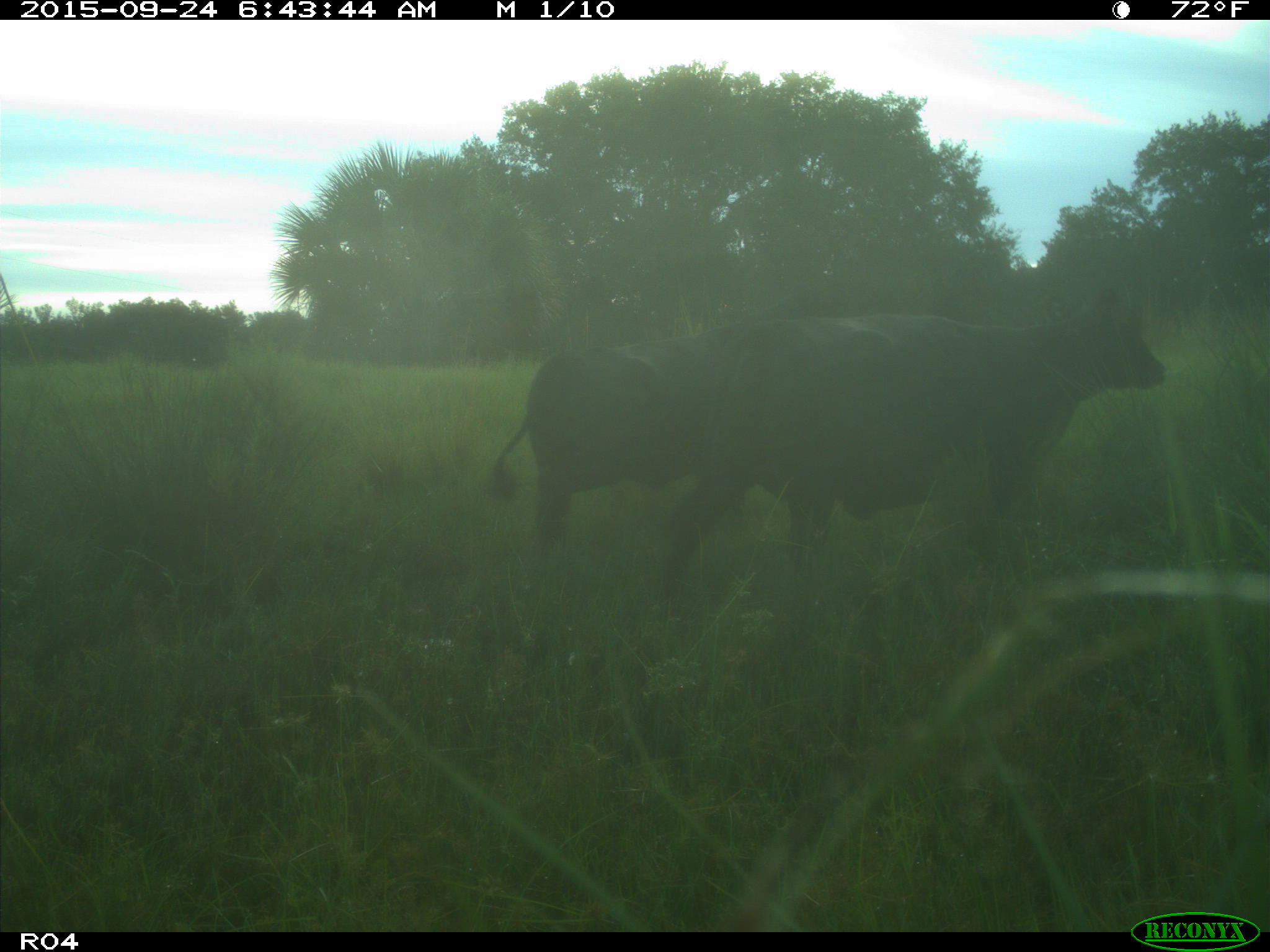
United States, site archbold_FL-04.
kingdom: Animalia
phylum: Chordata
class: Mammalia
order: Artiodactyla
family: Bovidae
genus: Bos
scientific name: Bos taurus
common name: domestic cow